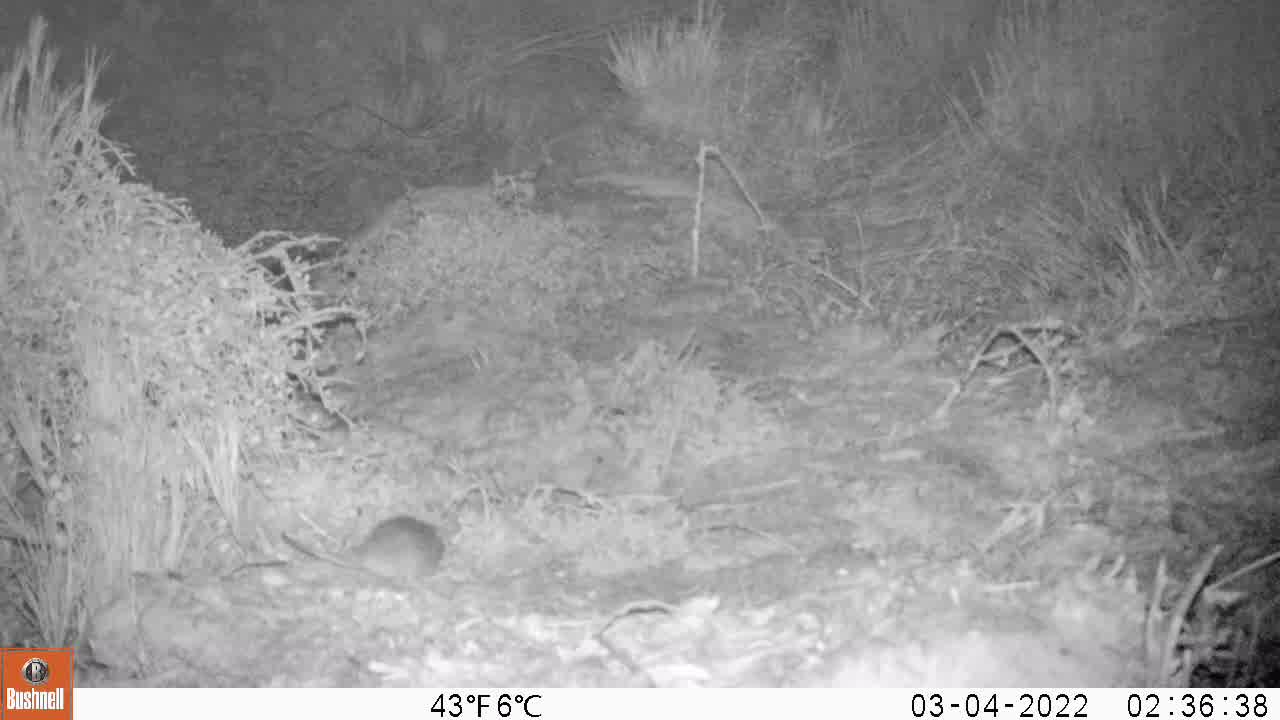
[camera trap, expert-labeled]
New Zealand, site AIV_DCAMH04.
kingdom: Animalia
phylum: Chordata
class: Mammalia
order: Rodentia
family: Muridae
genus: Mus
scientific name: Mus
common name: mouse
Mouse (Mus).